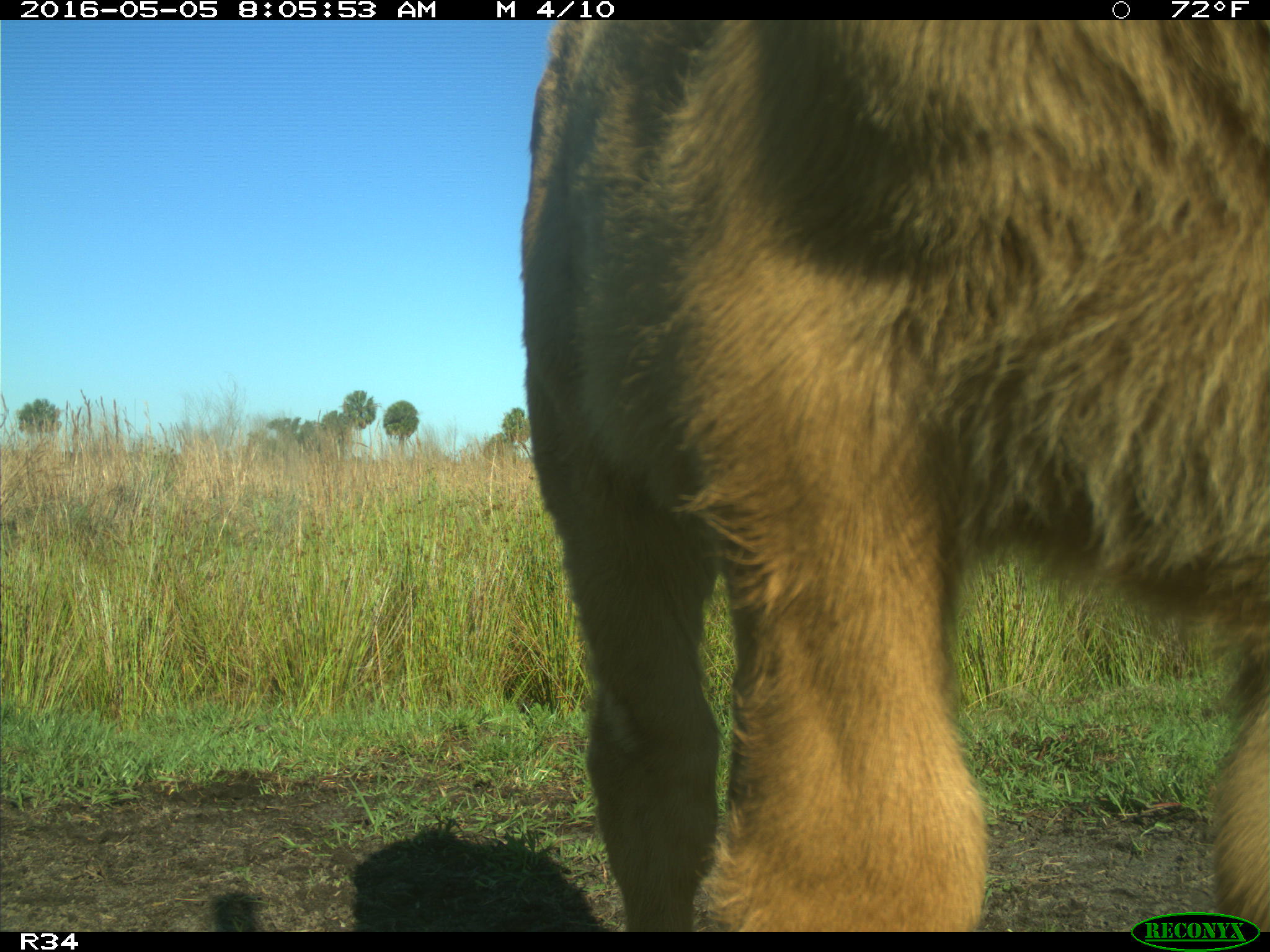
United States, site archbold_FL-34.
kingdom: Animalia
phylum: Chordata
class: Mammalia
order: Artiodactyla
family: Bovidae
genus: Bos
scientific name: Bos taurus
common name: domestic cow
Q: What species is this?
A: Bos taurus (domestic cow).